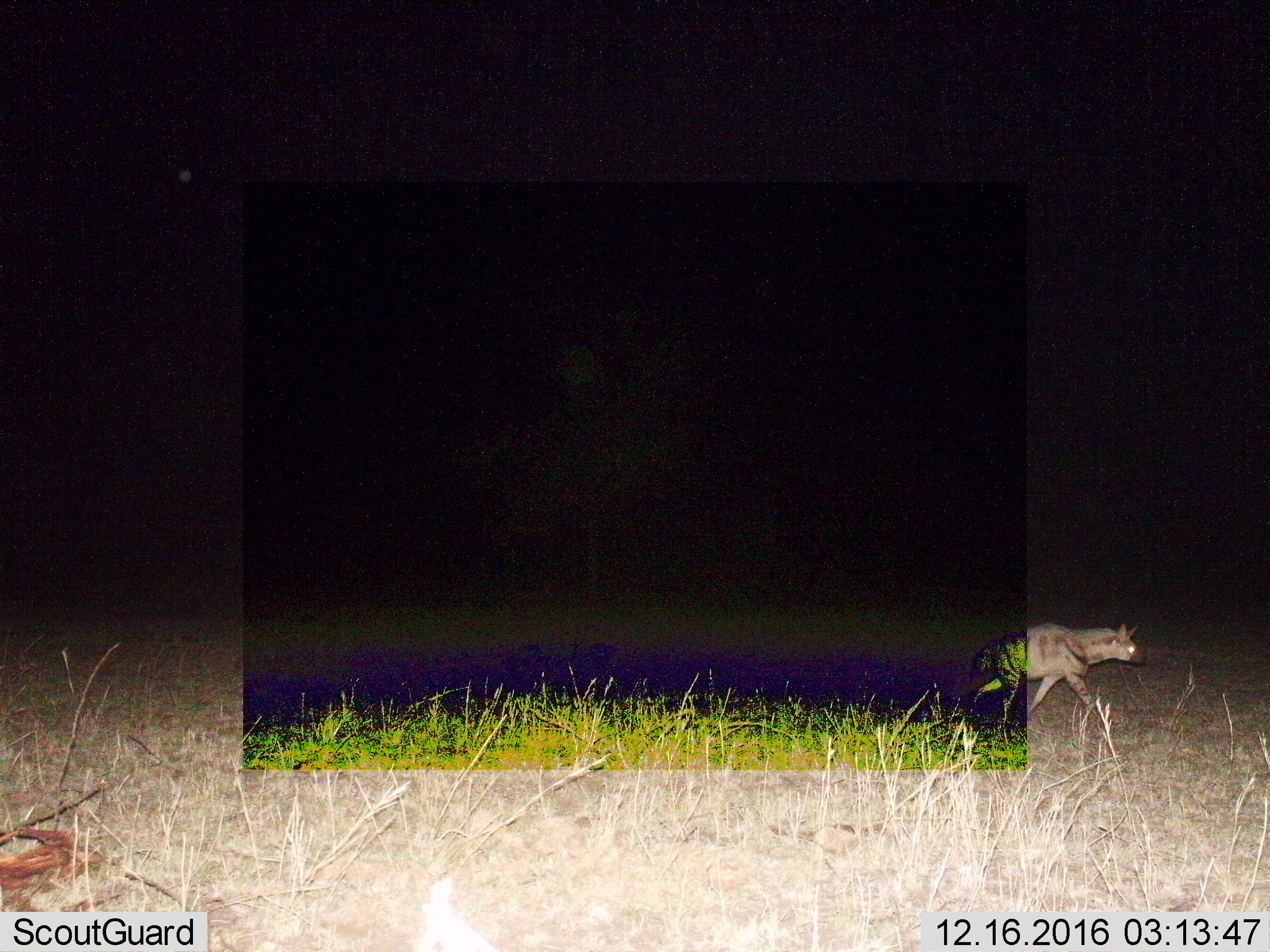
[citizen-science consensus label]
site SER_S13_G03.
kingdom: Animalia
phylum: Chordata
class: Mammalia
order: Carnivora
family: Hyaenidae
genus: Hyaena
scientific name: Hyaena hyaena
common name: striped hyena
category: hyenastriped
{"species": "hyenastriped (striped hyena) (Hyaena hyaena)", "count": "1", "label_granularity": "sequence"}